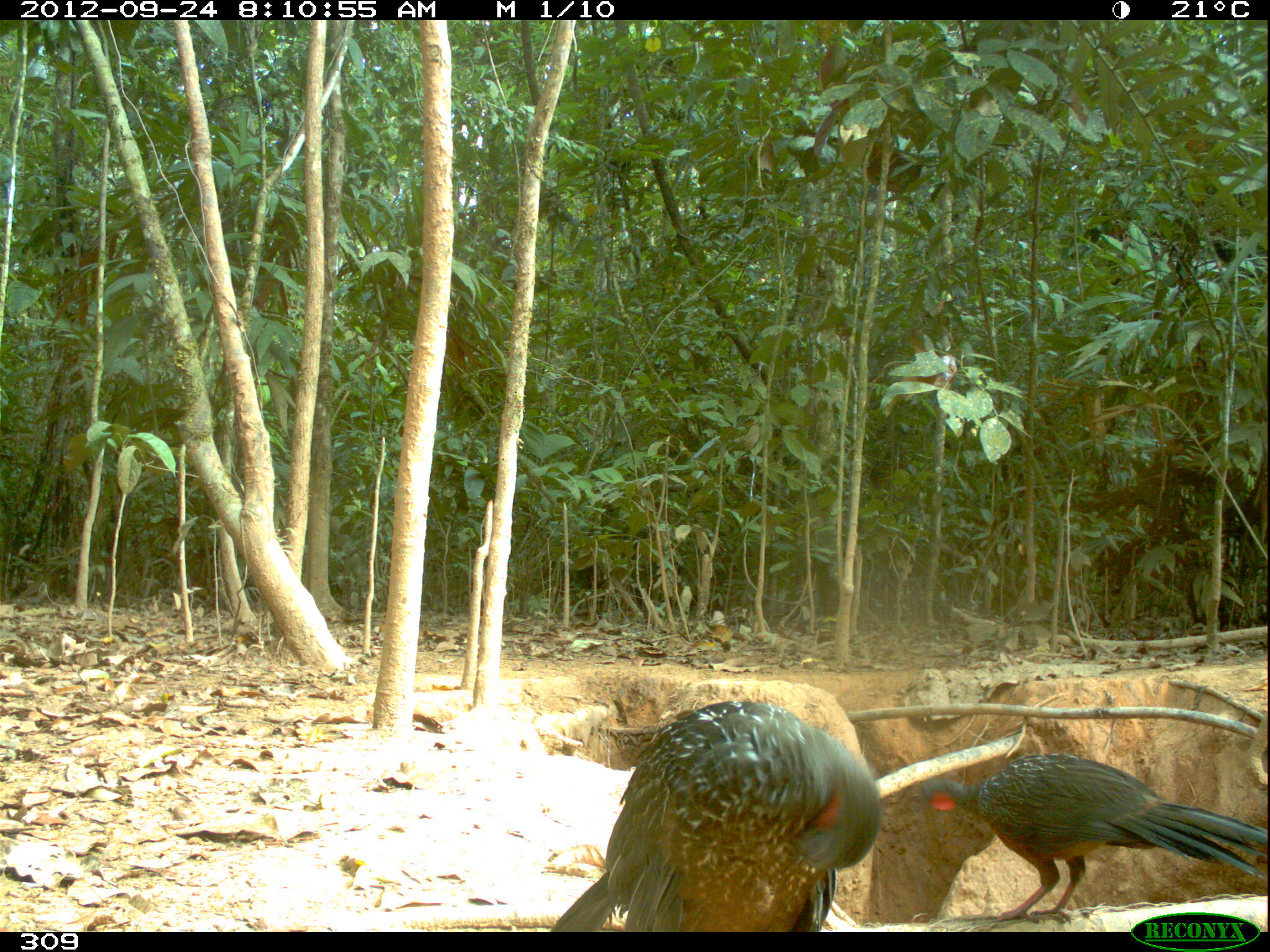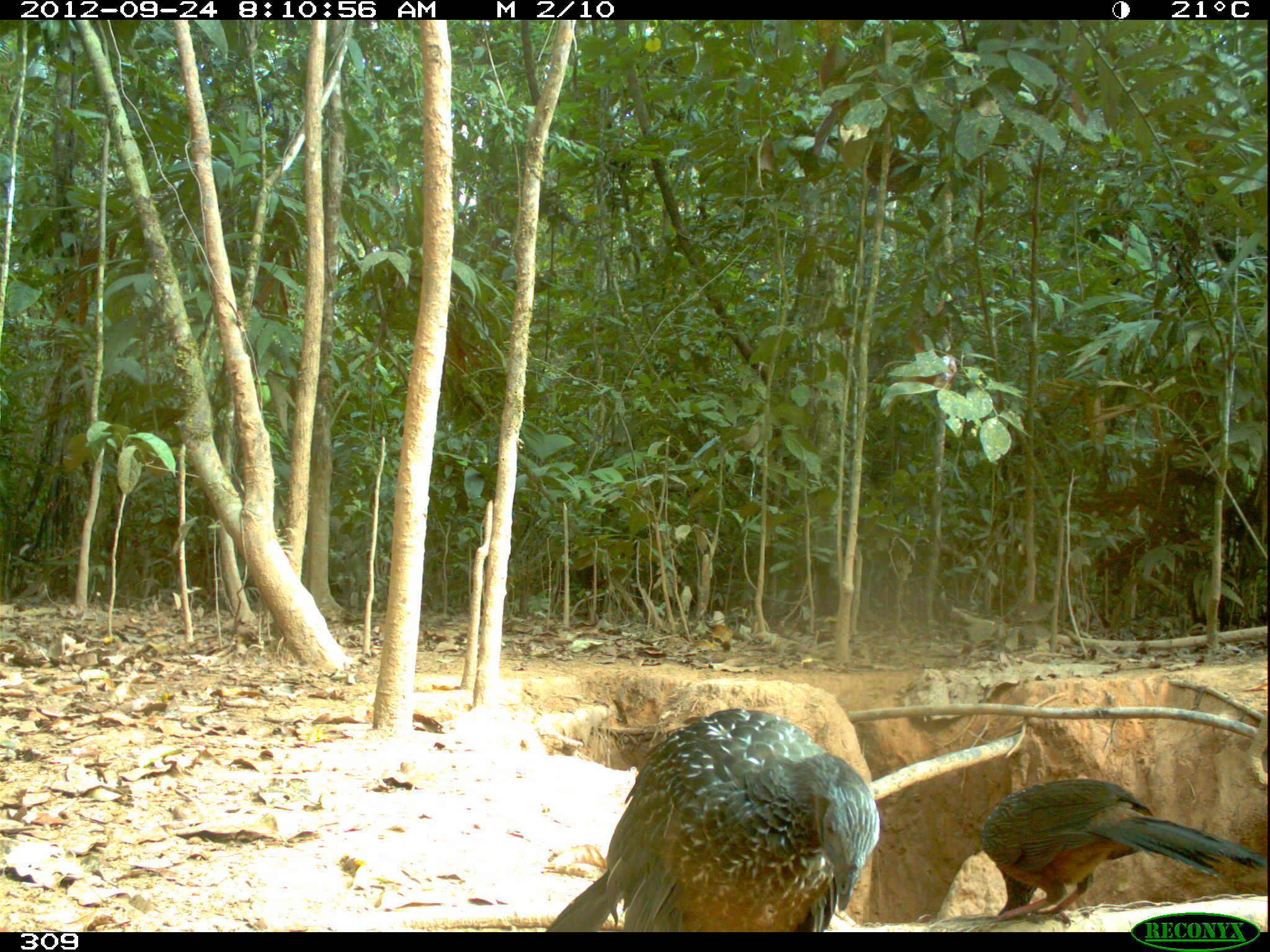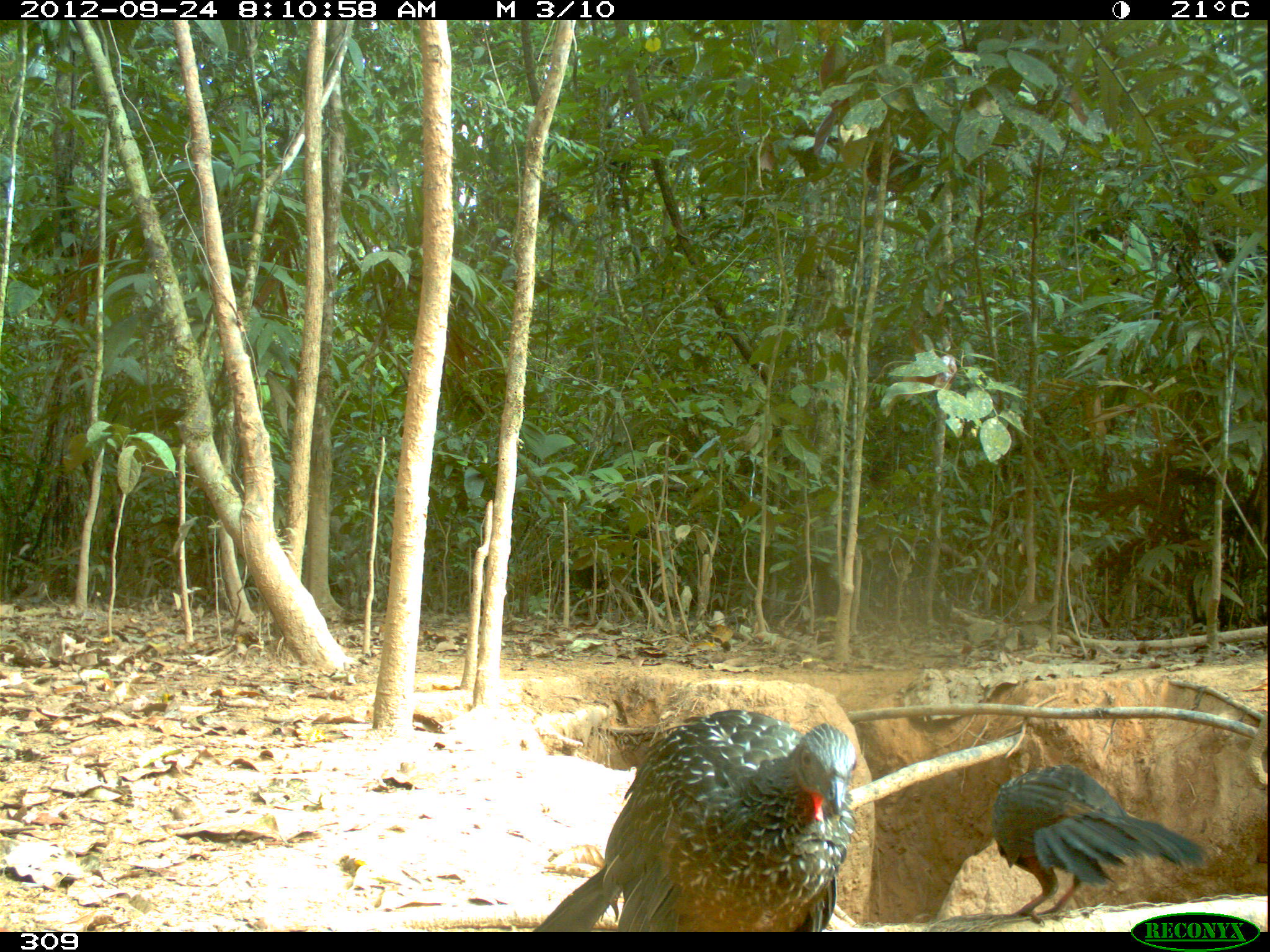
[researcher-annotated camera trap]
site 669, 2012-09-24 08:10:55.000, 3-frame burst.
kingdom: Animalia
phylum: Chordata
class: Aves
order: Galliformes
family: Cracidae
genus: Penelope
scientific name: Penelope jacquacu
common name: spix's guan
Penelope jacquacu (spix's guan).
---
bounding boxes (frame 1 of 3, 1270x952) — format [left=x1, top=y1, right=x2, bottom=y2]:
penelope jacquacu: [left=551, top=698, right=881, bottom=930]; [left=918, top=752, right=1266, bottom=921]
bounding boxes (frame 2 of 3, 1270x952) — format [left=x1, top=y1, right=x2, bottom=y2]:
penelope jacquacu: [left=546, top=708, right=879, bottom=930]; [left=978, top=777, right=1266, bottom=926]